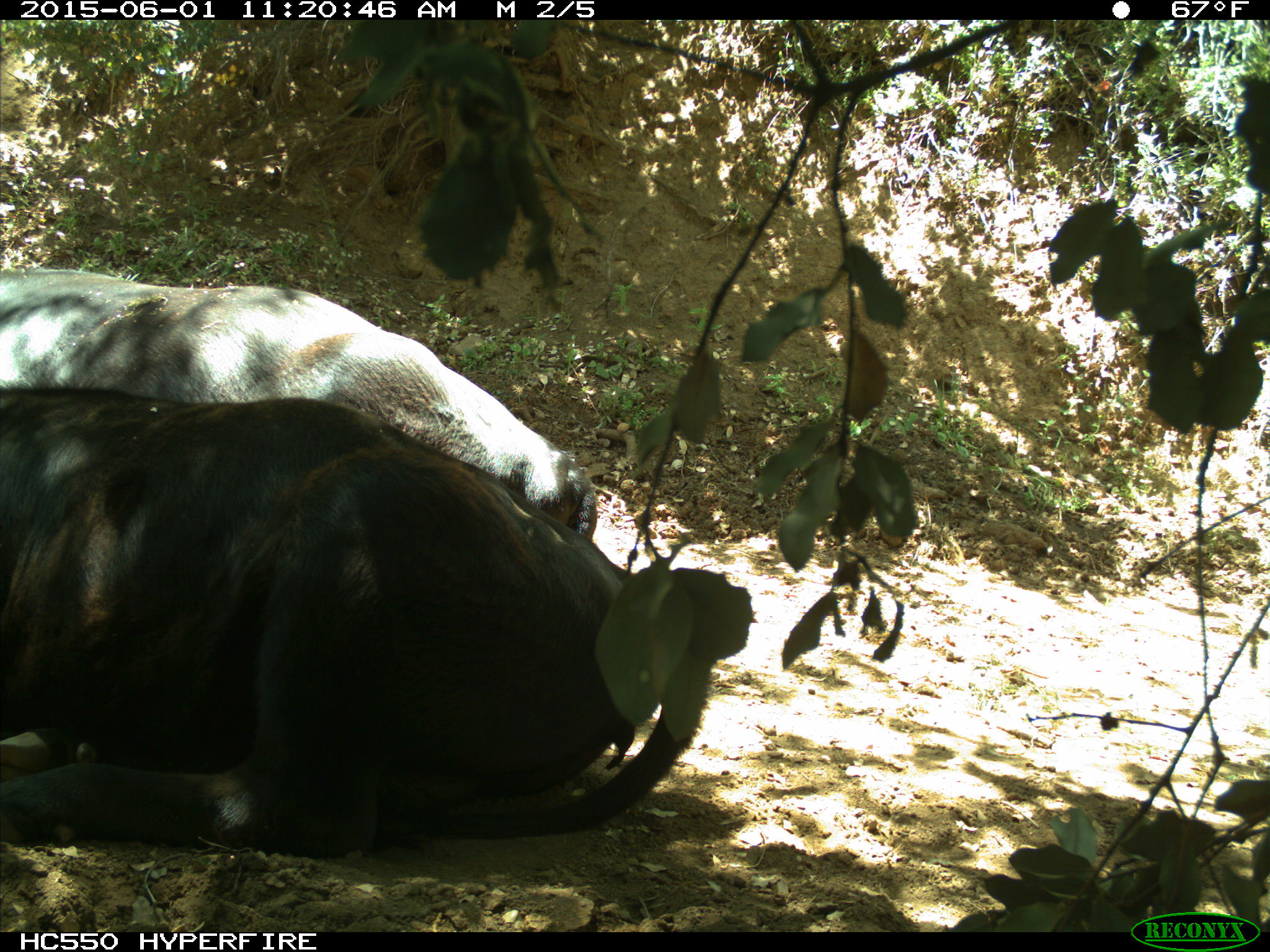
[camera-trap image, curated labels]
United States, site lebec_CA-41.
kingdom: Animalia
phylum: Chordata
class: Mammalia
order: Artiodactyla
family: Bovidae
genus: Bos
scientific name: Bos taurus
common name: domestic cow